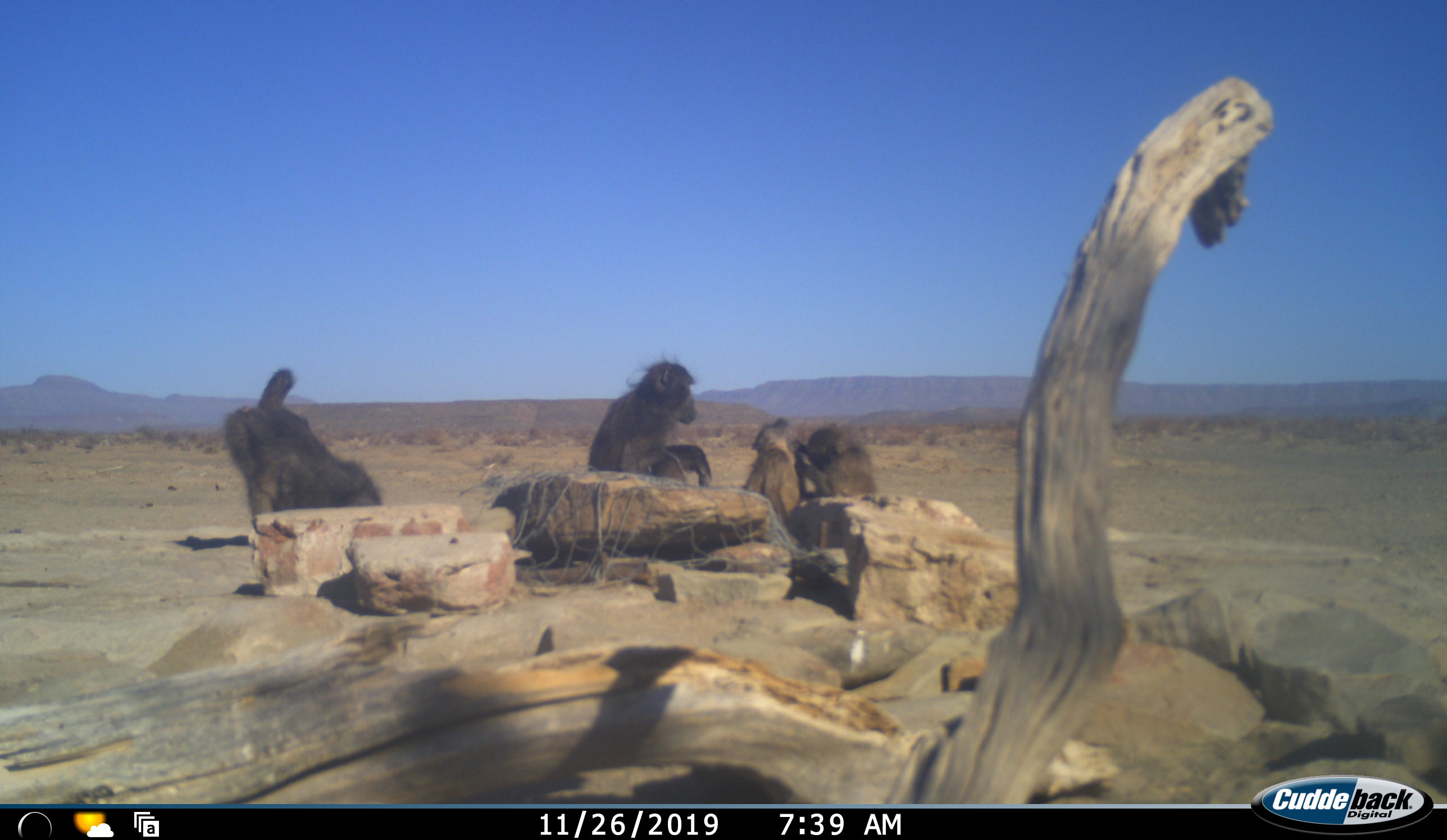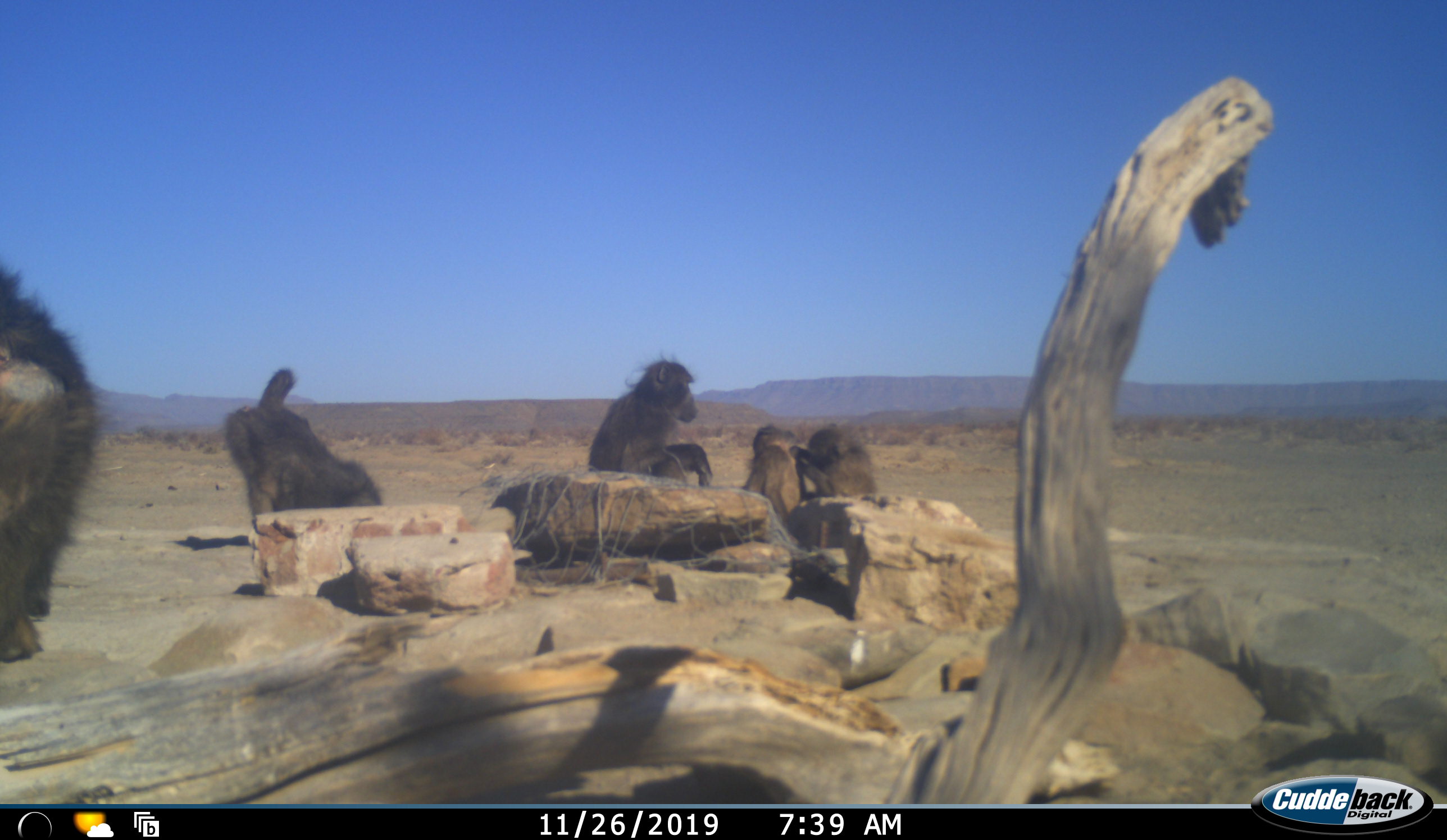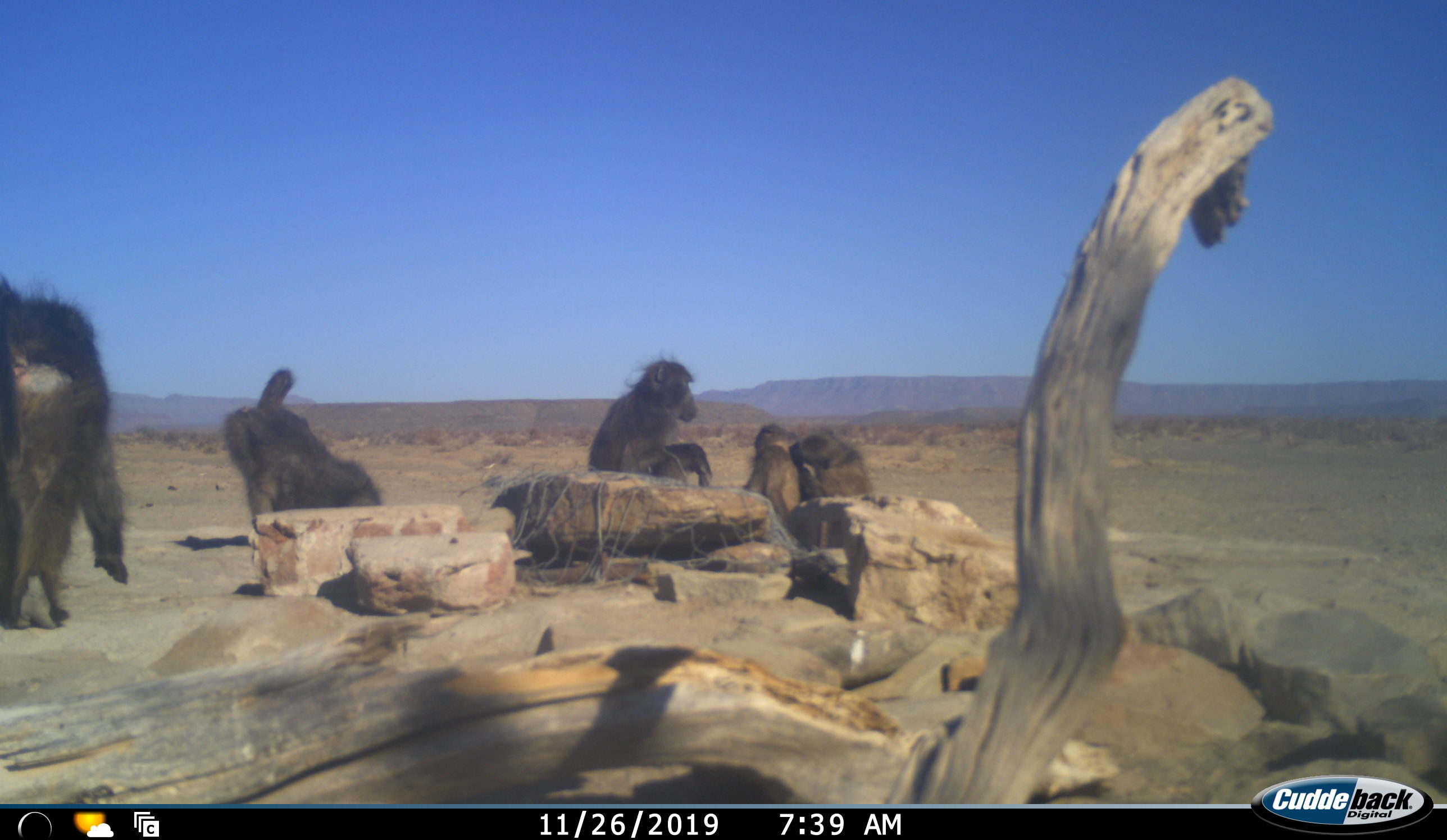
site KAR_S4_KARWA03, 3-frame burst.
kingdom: Animalia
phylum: Chordata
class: Mammalia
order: Primates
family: Cercopithecidae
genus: Papio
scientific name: Papio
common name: baboon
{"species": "baboon (Papio)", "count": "5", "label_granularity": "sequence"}